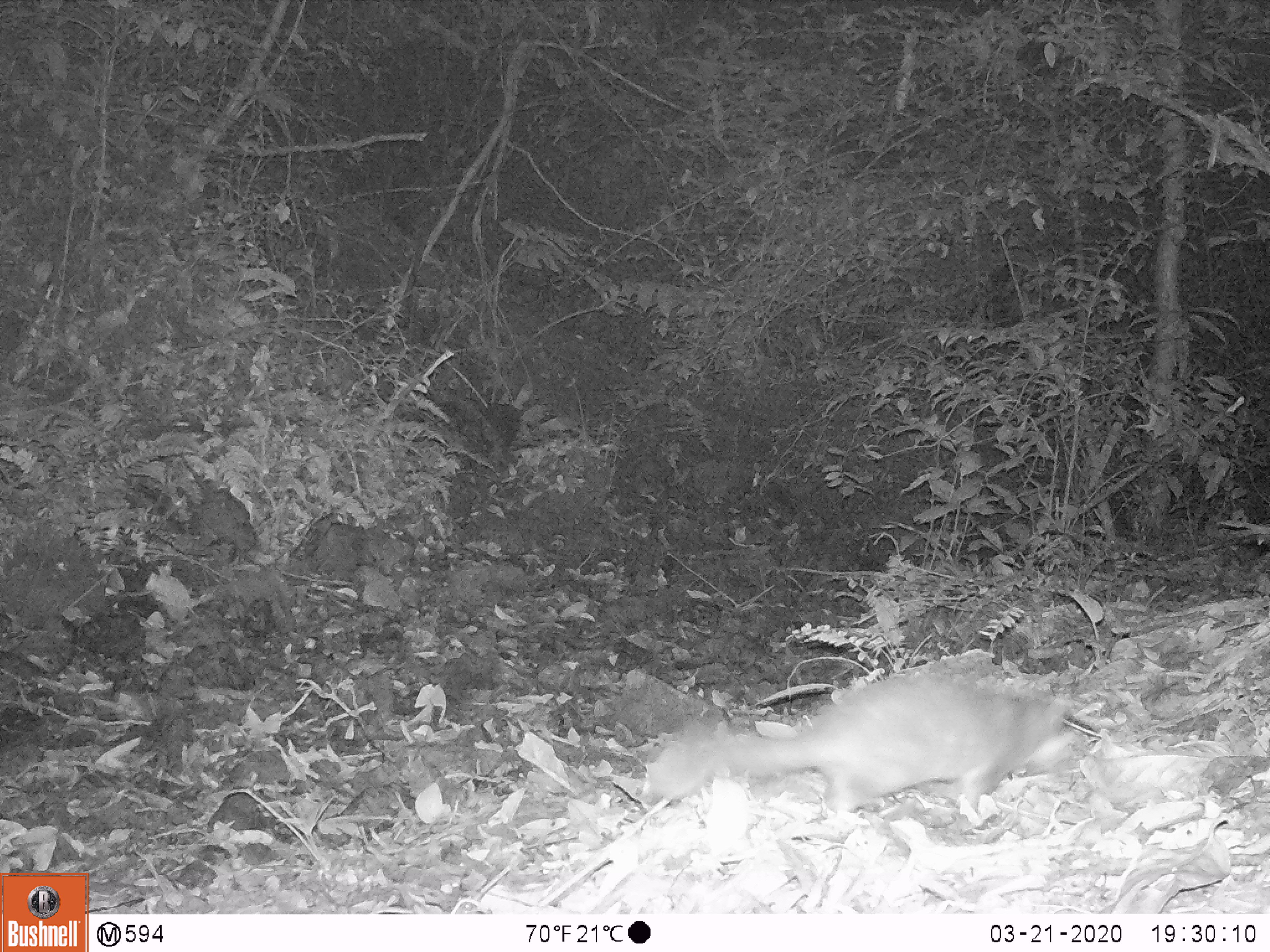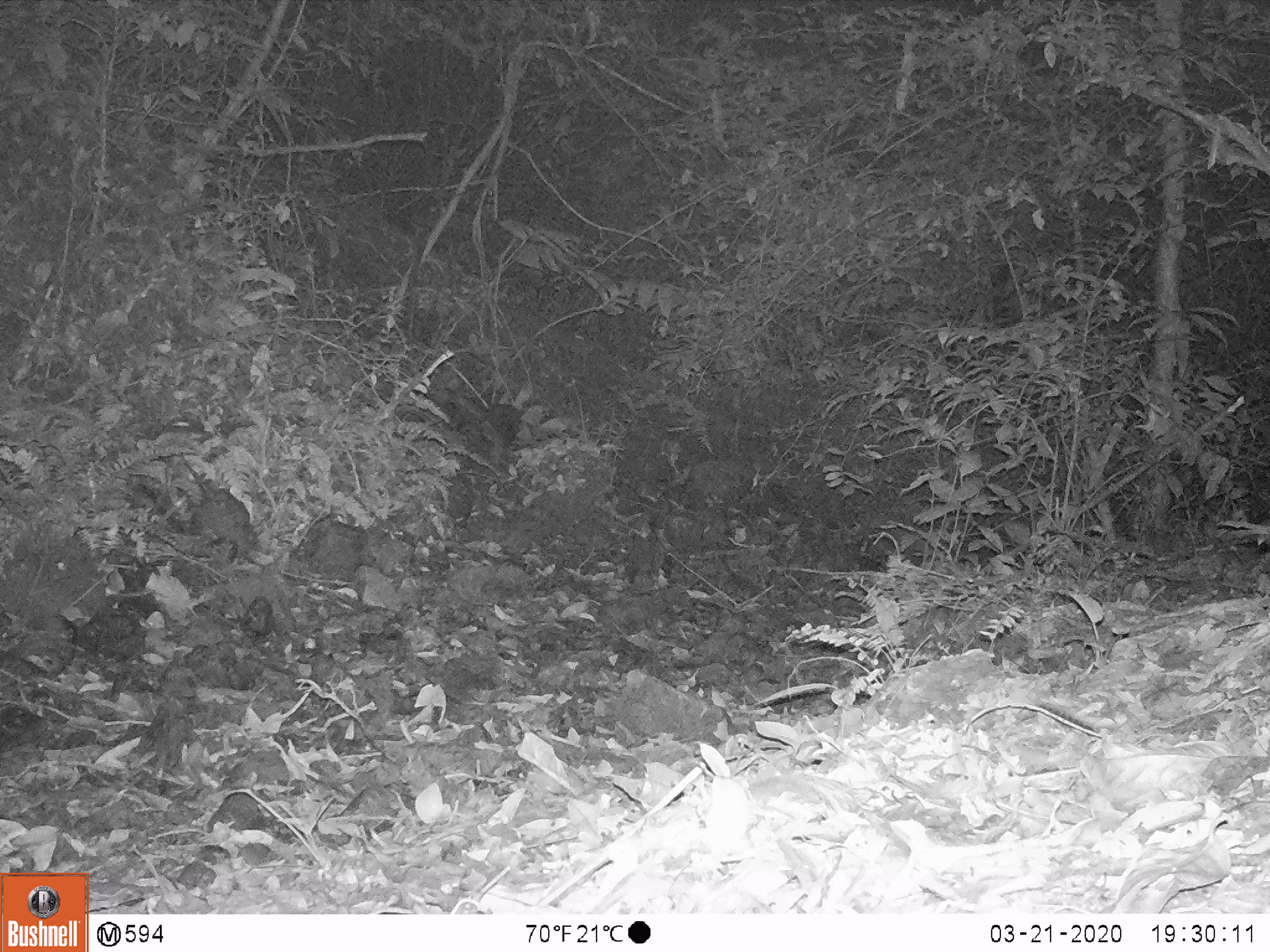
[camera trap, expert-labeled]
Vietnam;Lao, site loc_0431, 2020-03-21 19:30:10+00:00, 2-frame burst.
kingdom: Animalia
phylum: Chordata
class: Mammalia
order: Carnivora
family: Mustelidae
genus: Melogale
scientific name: Melogale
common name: ferret badger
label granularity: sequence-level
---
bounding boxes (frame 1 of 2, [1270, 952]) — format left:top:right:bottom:
ferret badger: 645:671:1069:819